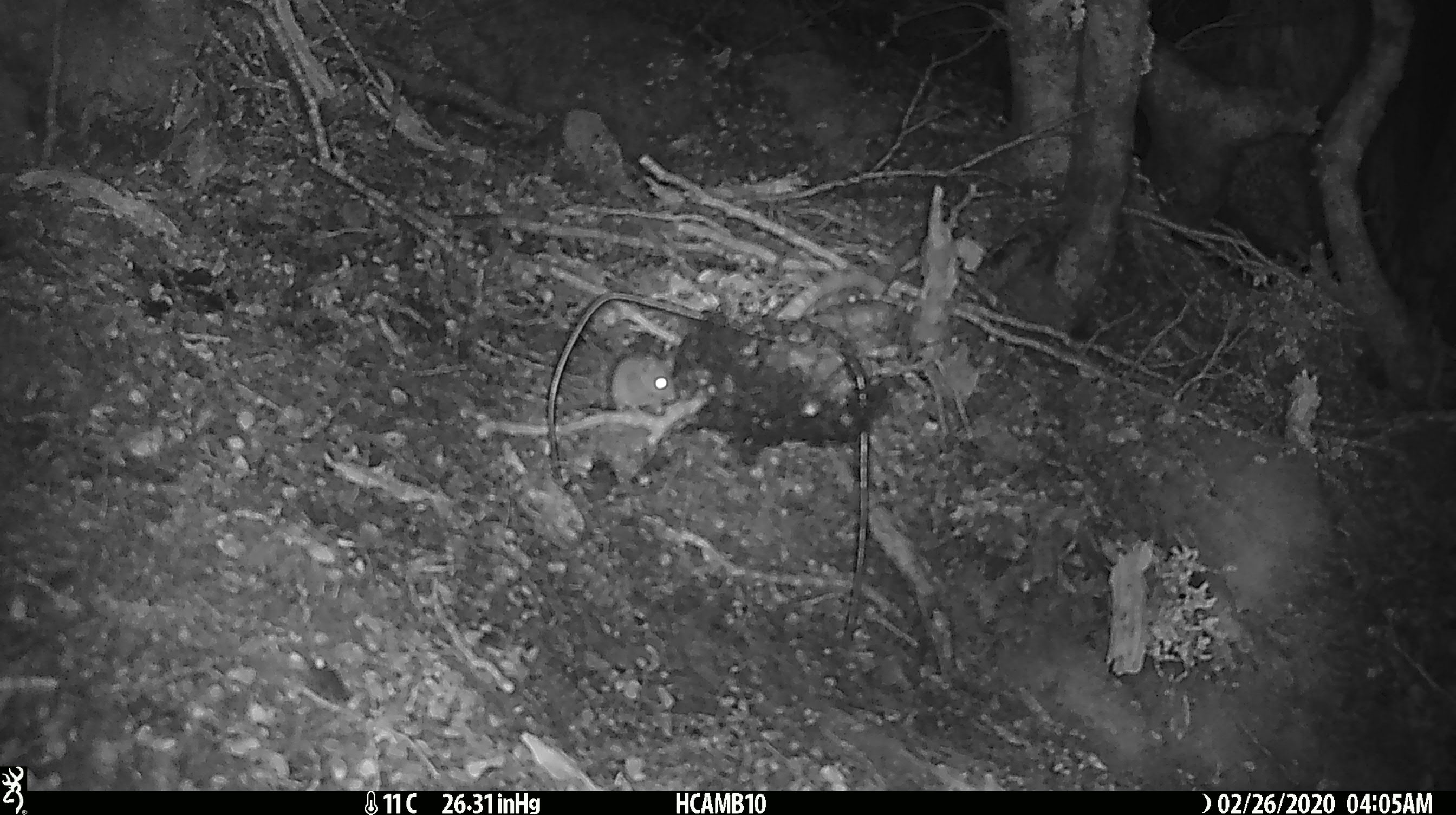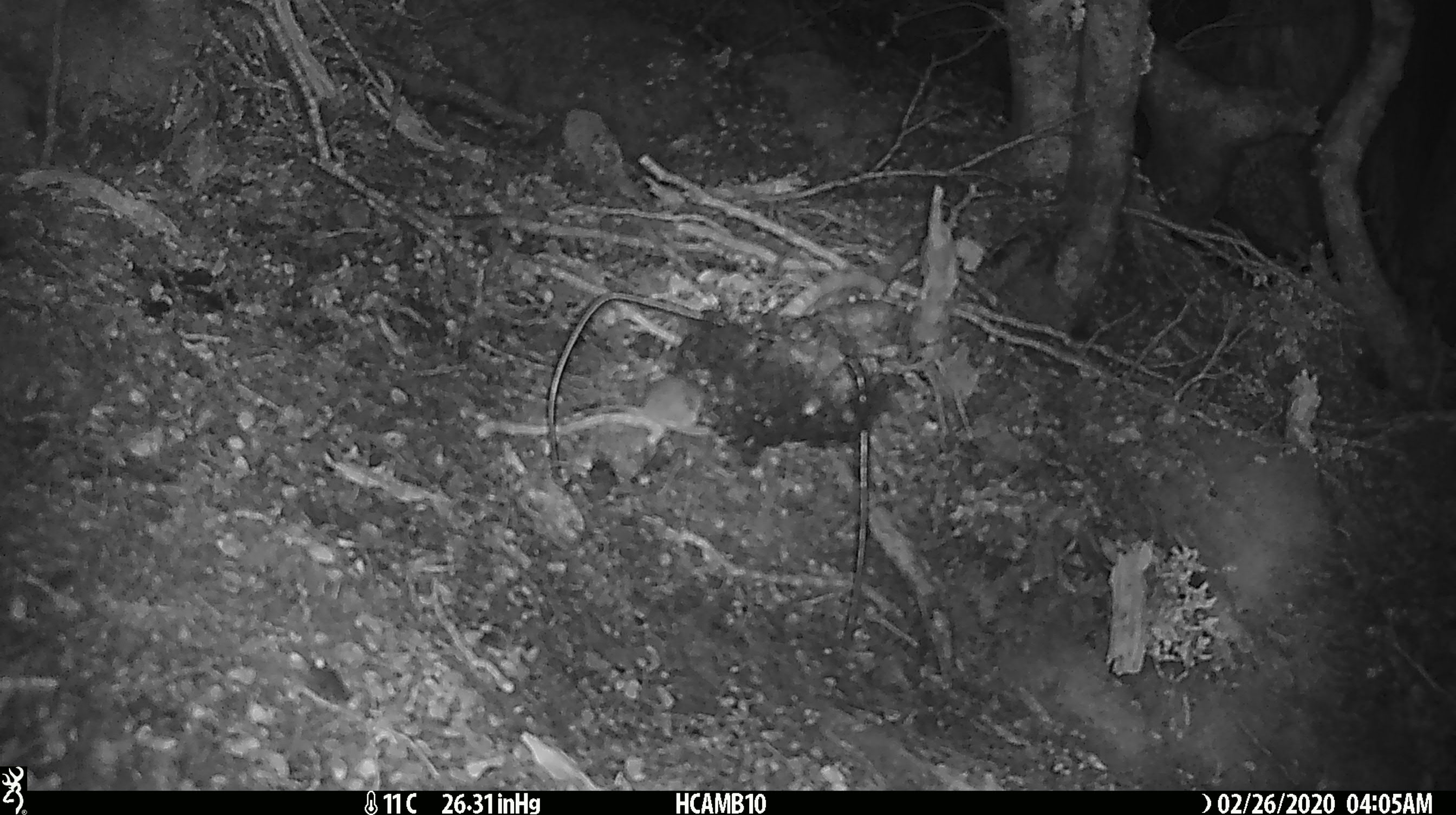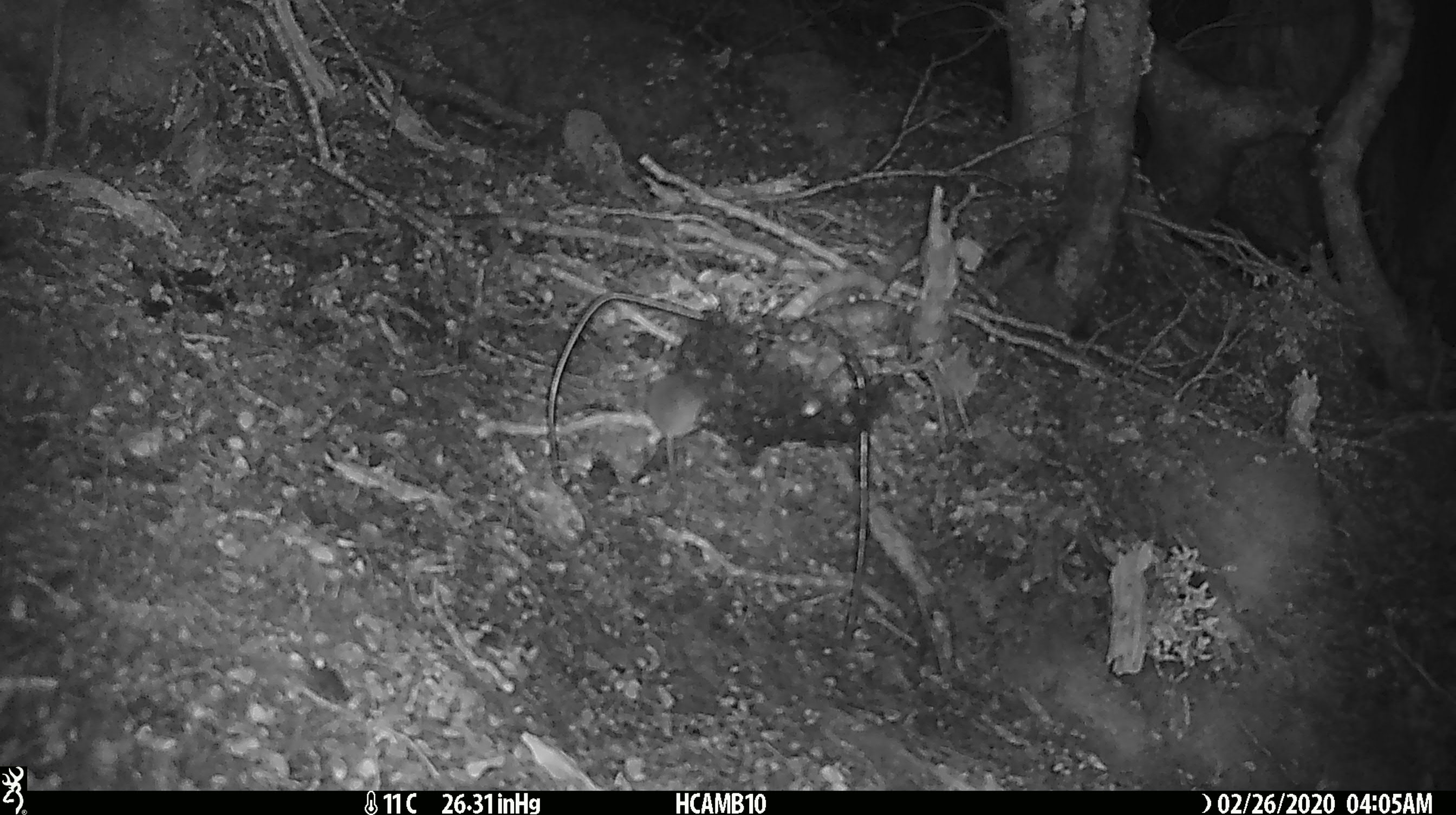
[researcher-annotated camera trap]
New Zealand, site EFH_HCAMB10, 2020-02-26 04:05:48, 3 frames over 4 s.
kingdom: Animalia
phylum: Chordata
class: Mammalia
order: Rodentia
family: Muridae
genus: Mus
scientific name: Mus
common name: mouse